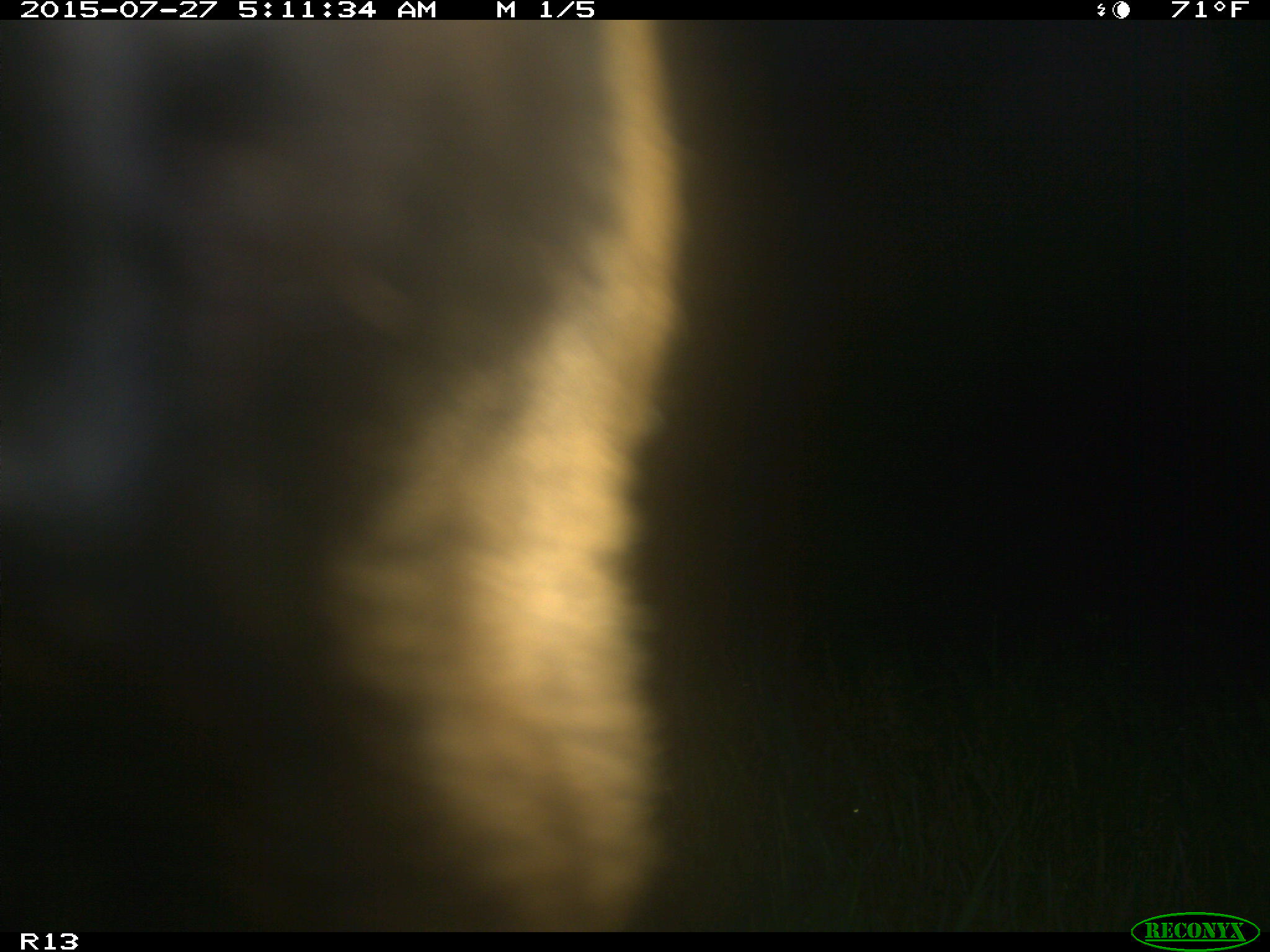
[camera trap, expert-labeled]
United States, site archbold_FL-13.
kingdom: Animalia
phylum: Chordata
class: Mammalia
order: Artiodactyla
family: Suidae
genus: Sus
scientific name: Sus scrofa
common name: wild boar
Sus scrofa (wild boar).